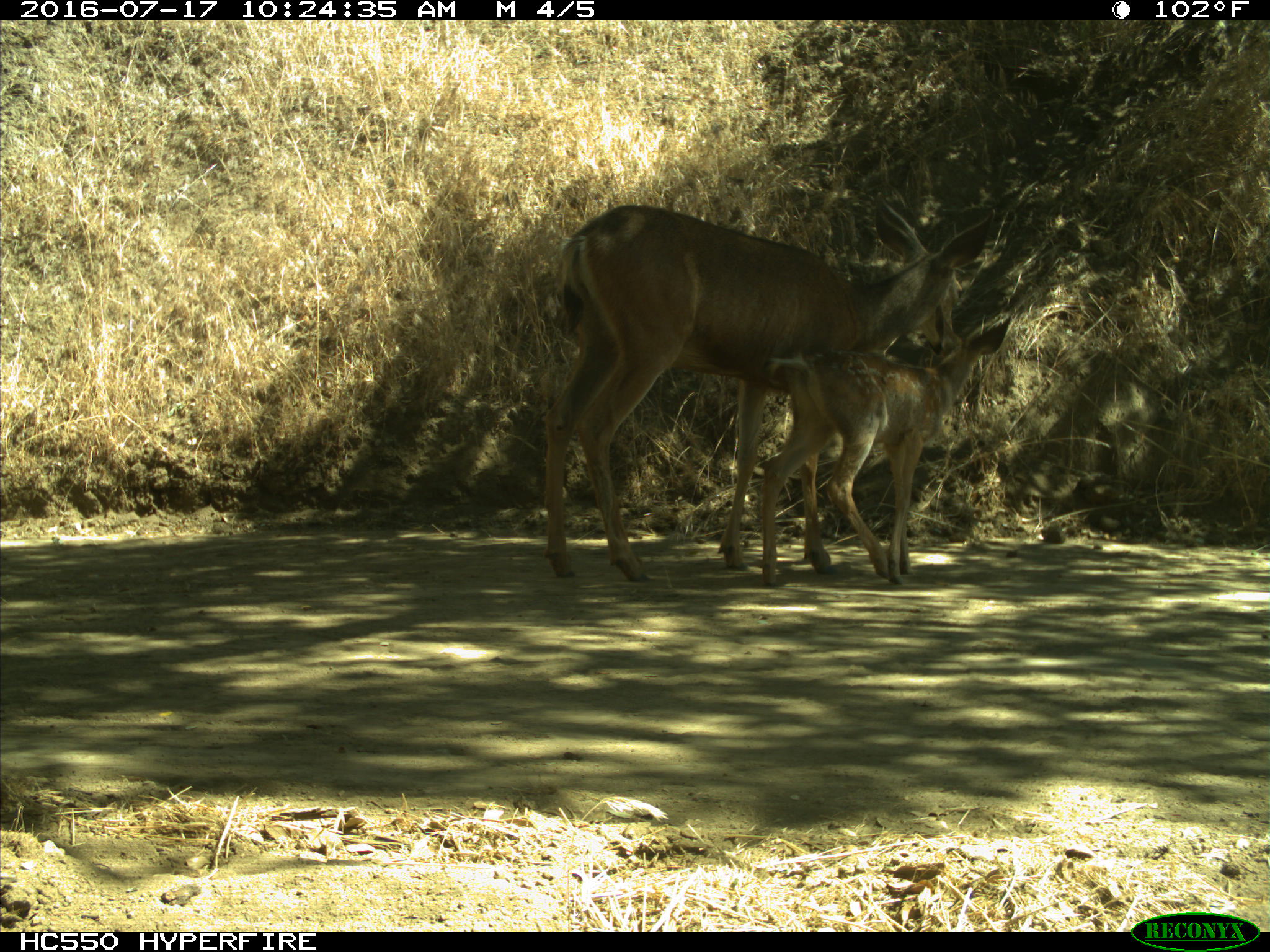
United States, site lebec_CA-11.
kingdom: Animalia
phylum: Chordata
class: Mammalia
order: Artiodactyla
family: Cervidae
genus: Odocoileus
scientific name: Odocoileus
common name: deer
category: unidentified deer